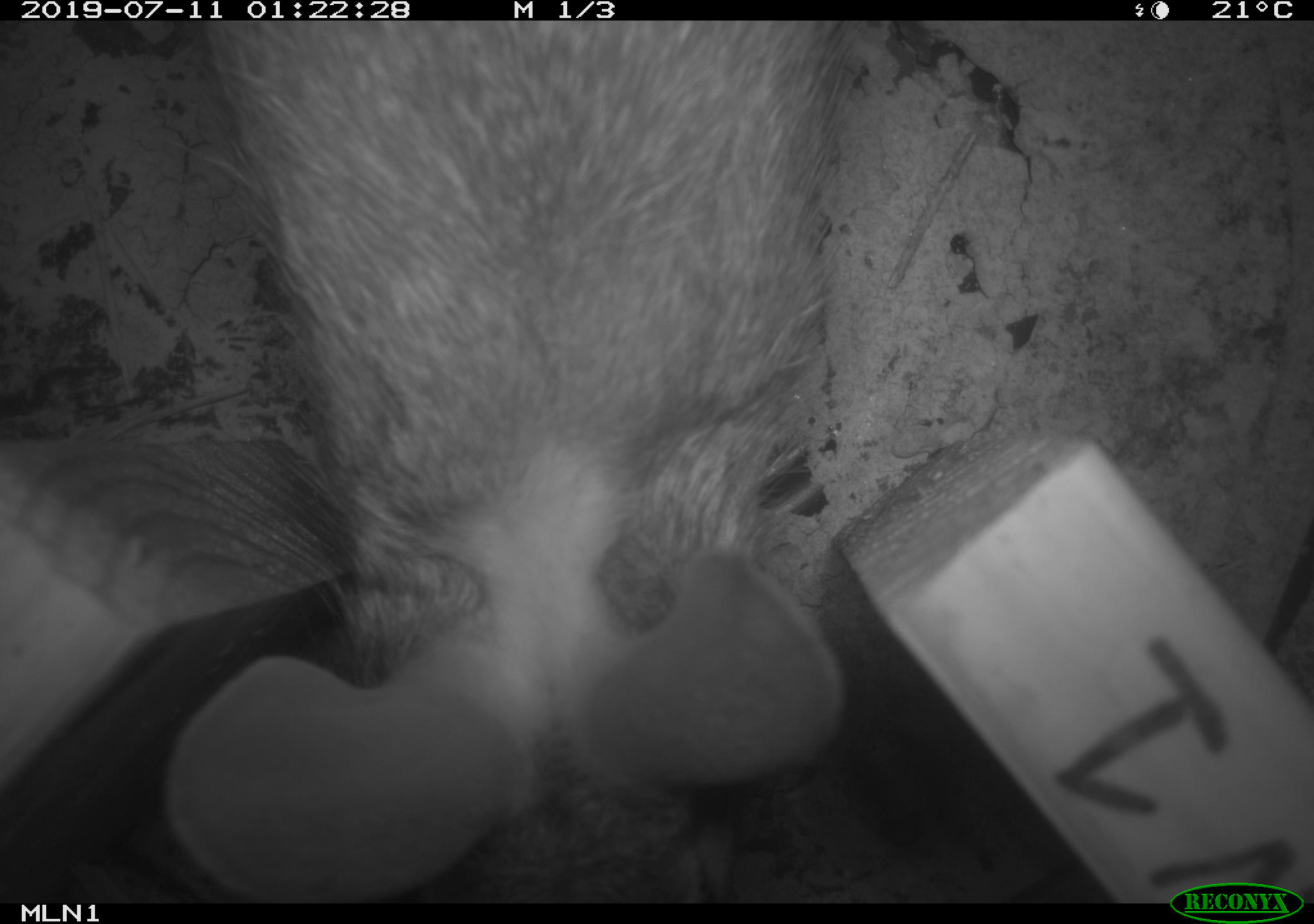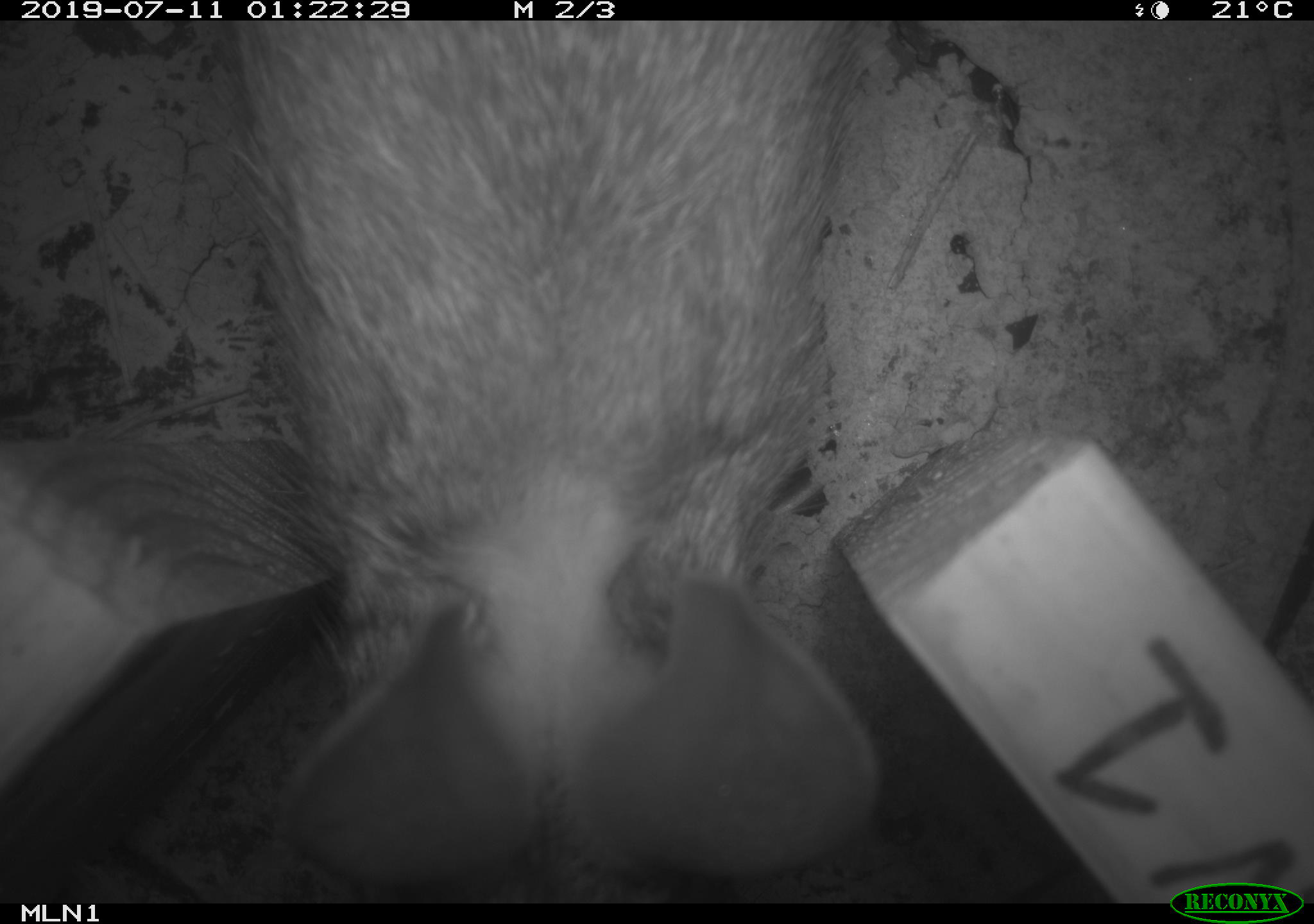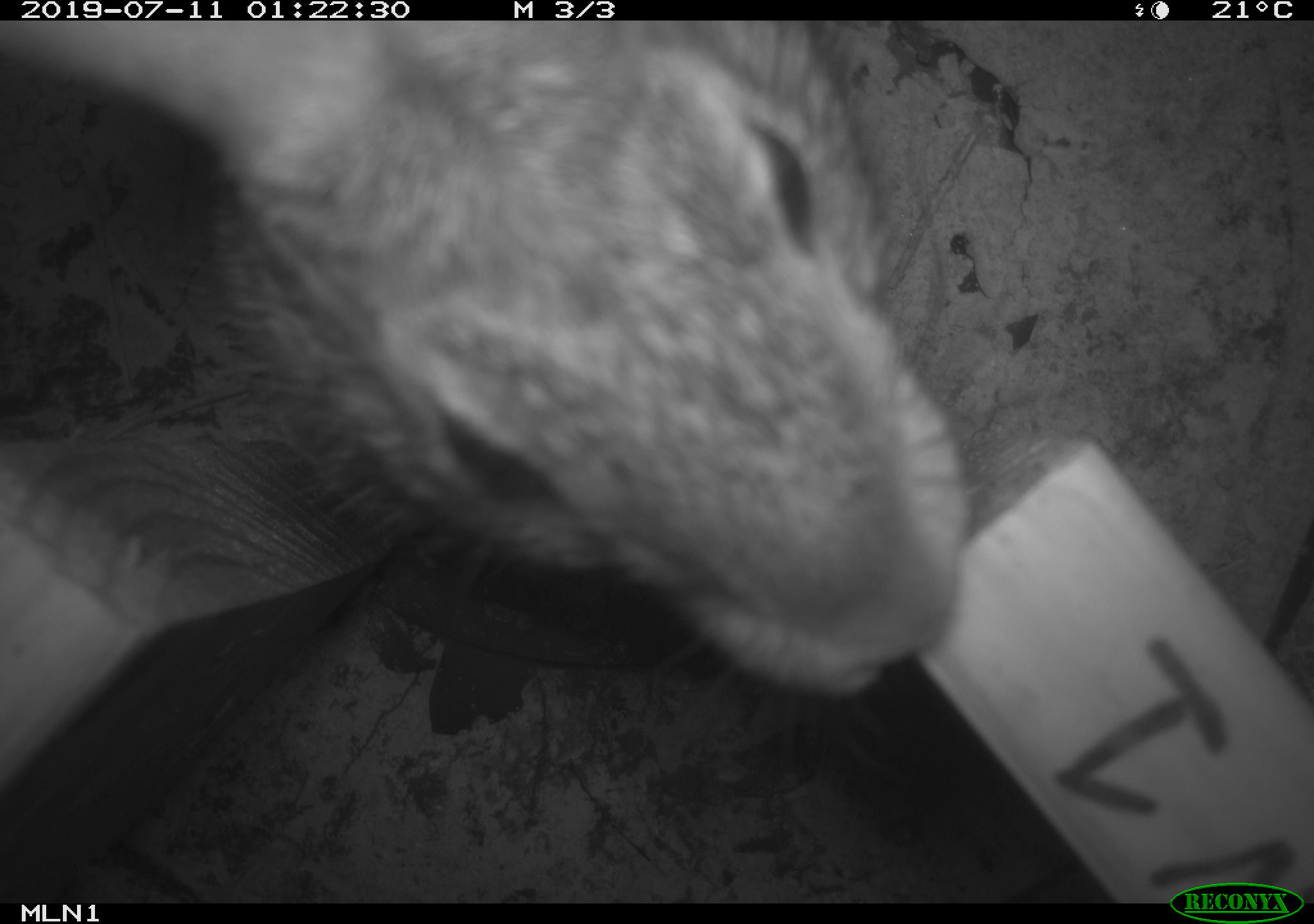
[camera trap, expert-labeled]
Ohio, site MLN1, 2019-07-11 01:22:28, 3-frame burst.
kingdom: Animalia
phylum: Chordata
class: Mammalia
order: Lagomorpha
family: Leporidae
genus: Sylvilagus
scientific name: Sylvilagus floridanus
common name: eastern cottontail